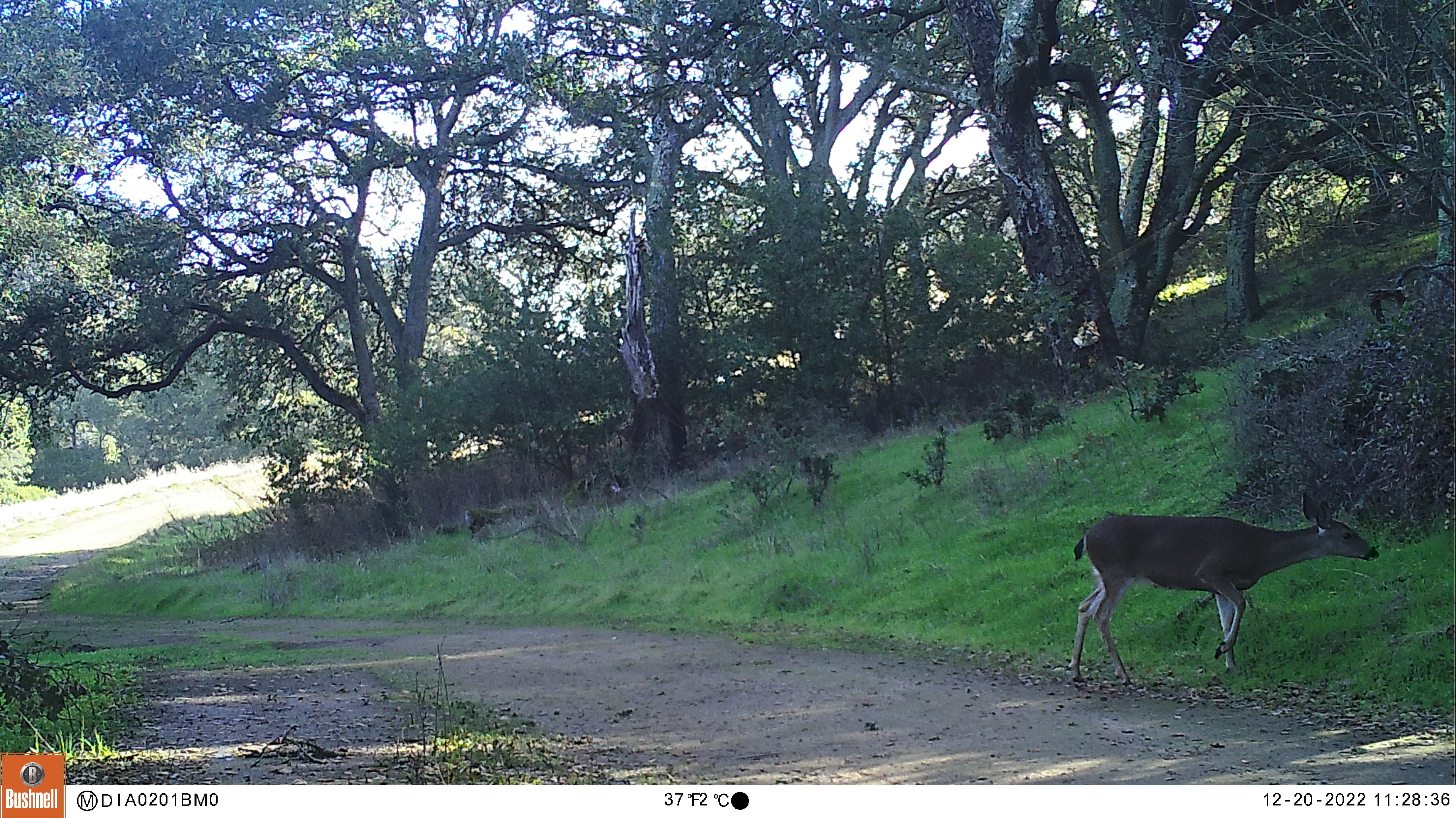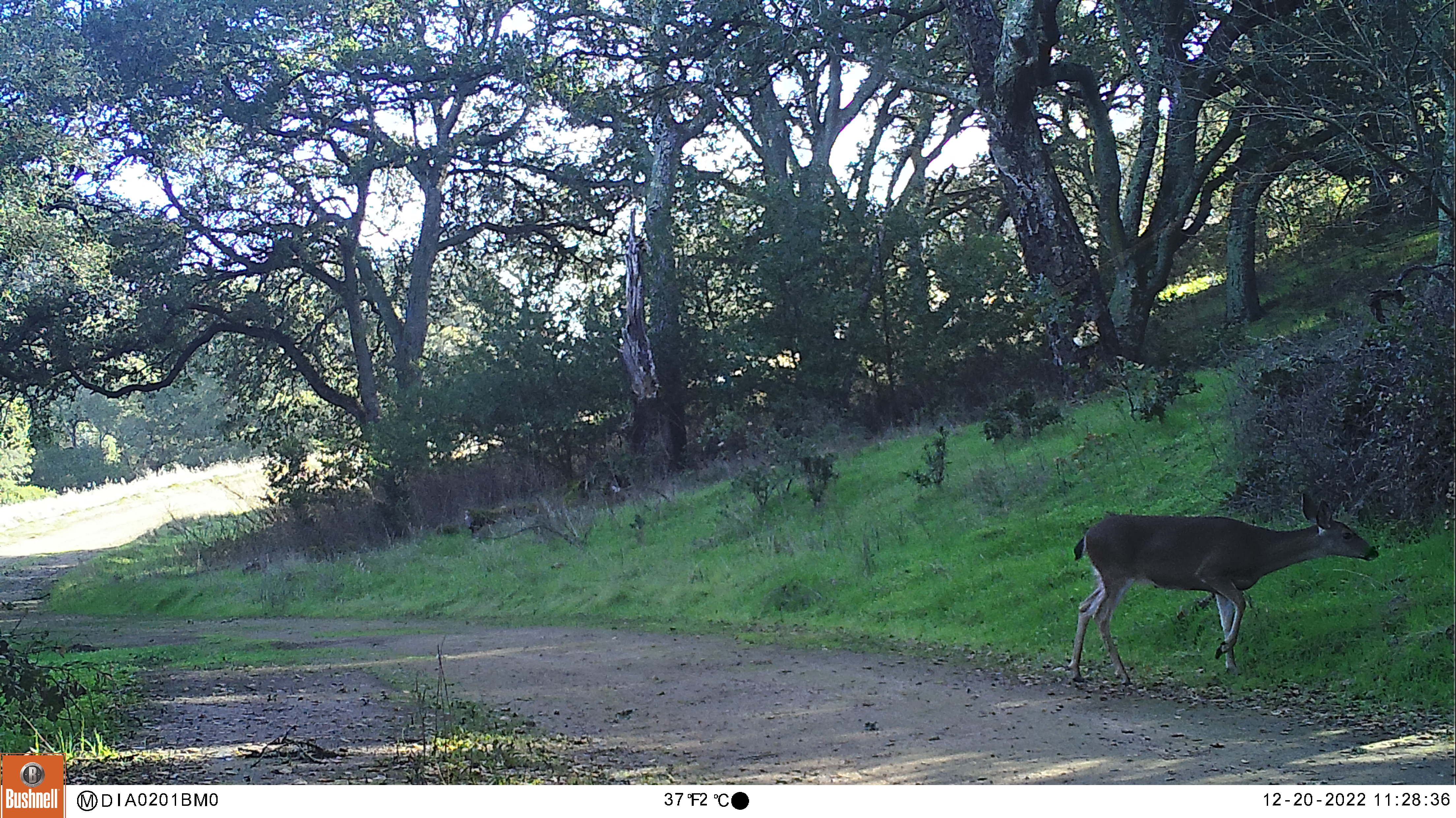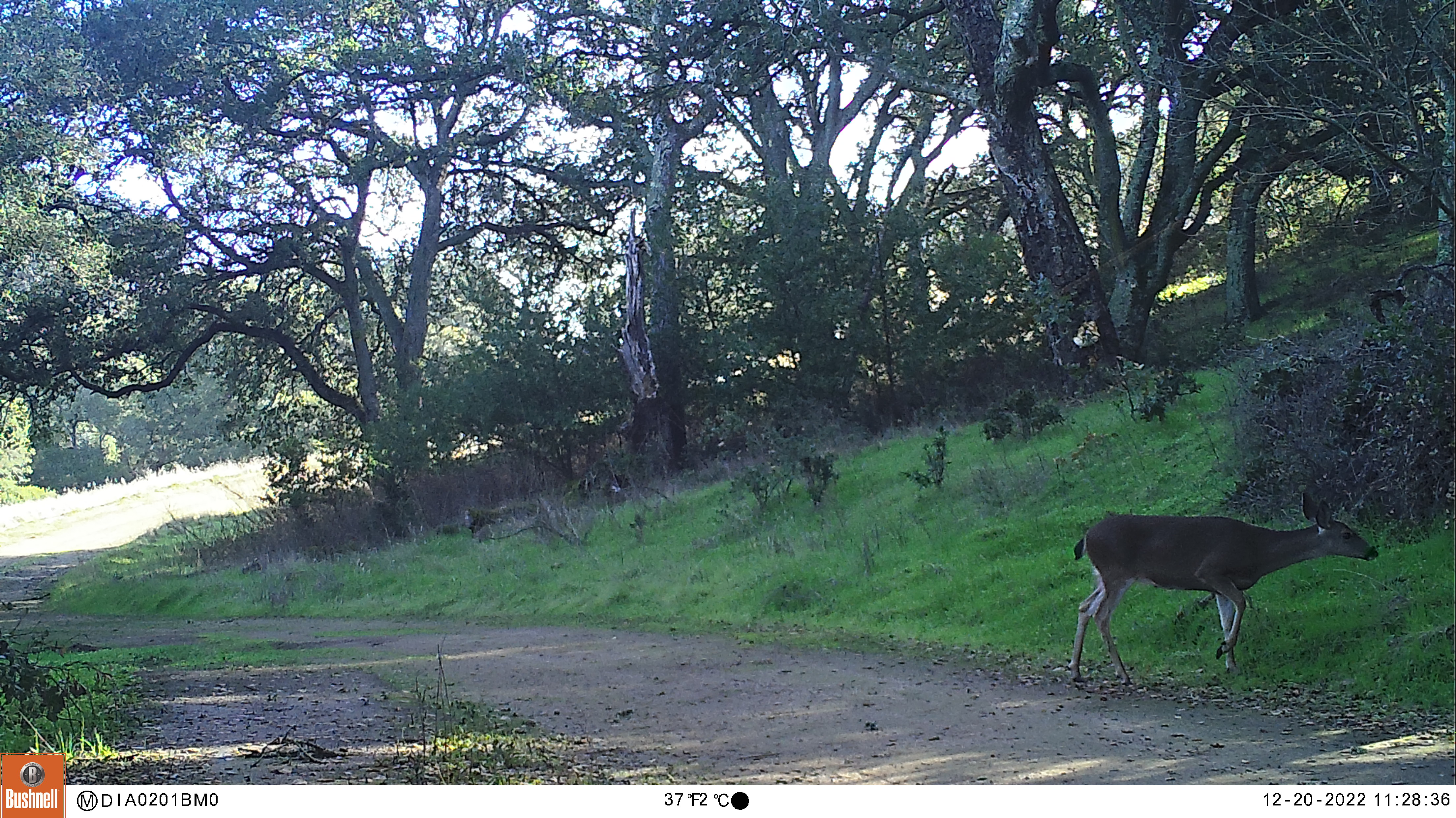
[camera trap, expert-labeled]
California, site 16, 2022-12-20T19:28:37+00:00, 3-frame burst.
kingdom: Animalia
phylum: Chordata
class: Mammalia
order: Artiodactyla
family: Cervidae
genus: Odocoileus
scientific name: Odocoileus hemionus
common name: mule deer